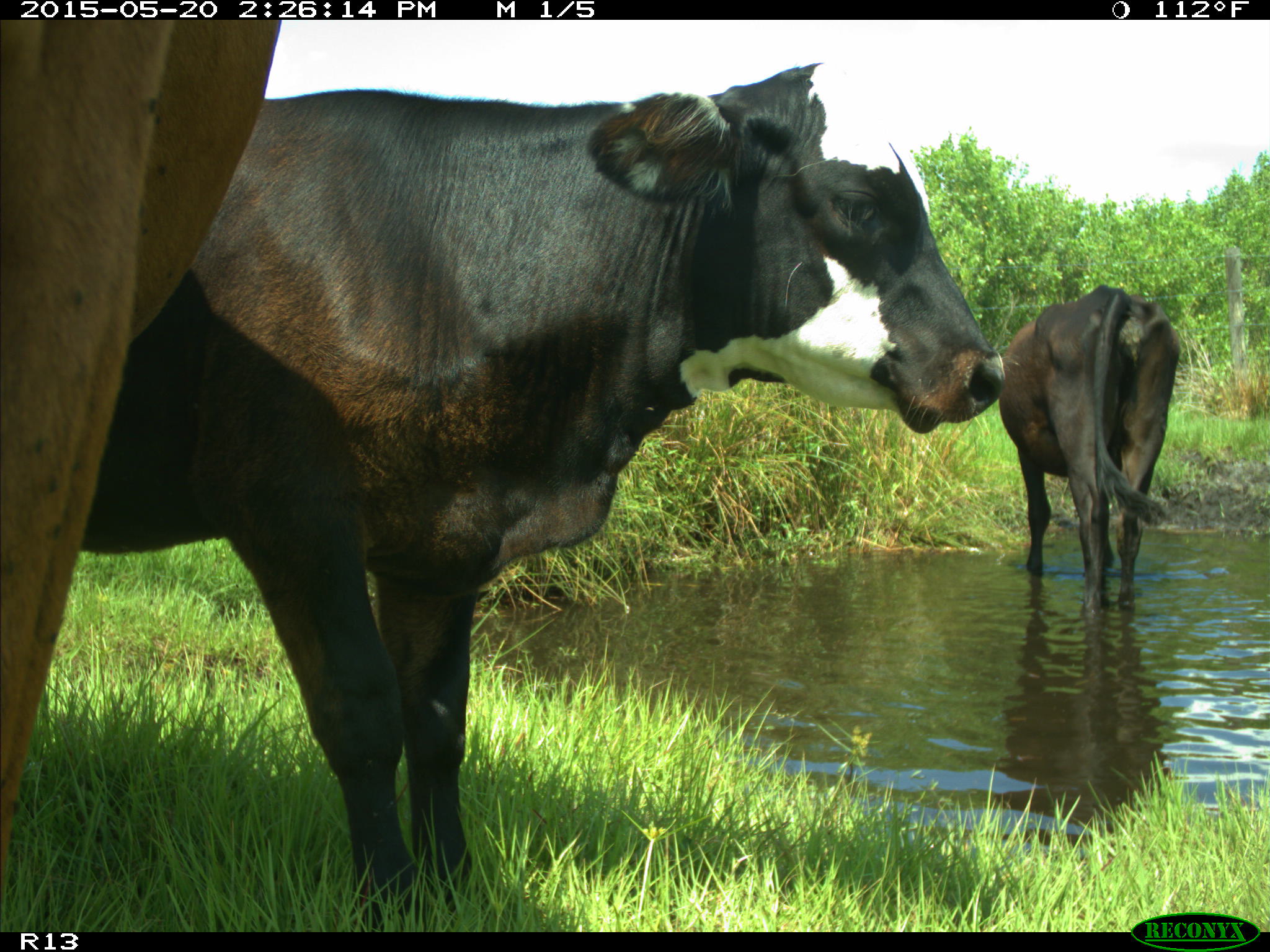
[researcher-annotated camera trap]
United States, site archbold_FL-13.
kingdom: Animalia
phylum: Chordata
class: Mammalia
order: Artiodactyla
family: Bovidae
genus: Bos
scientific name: Bos taurus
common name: domestic cow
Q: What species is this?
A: Bos taurus (domestic cow).